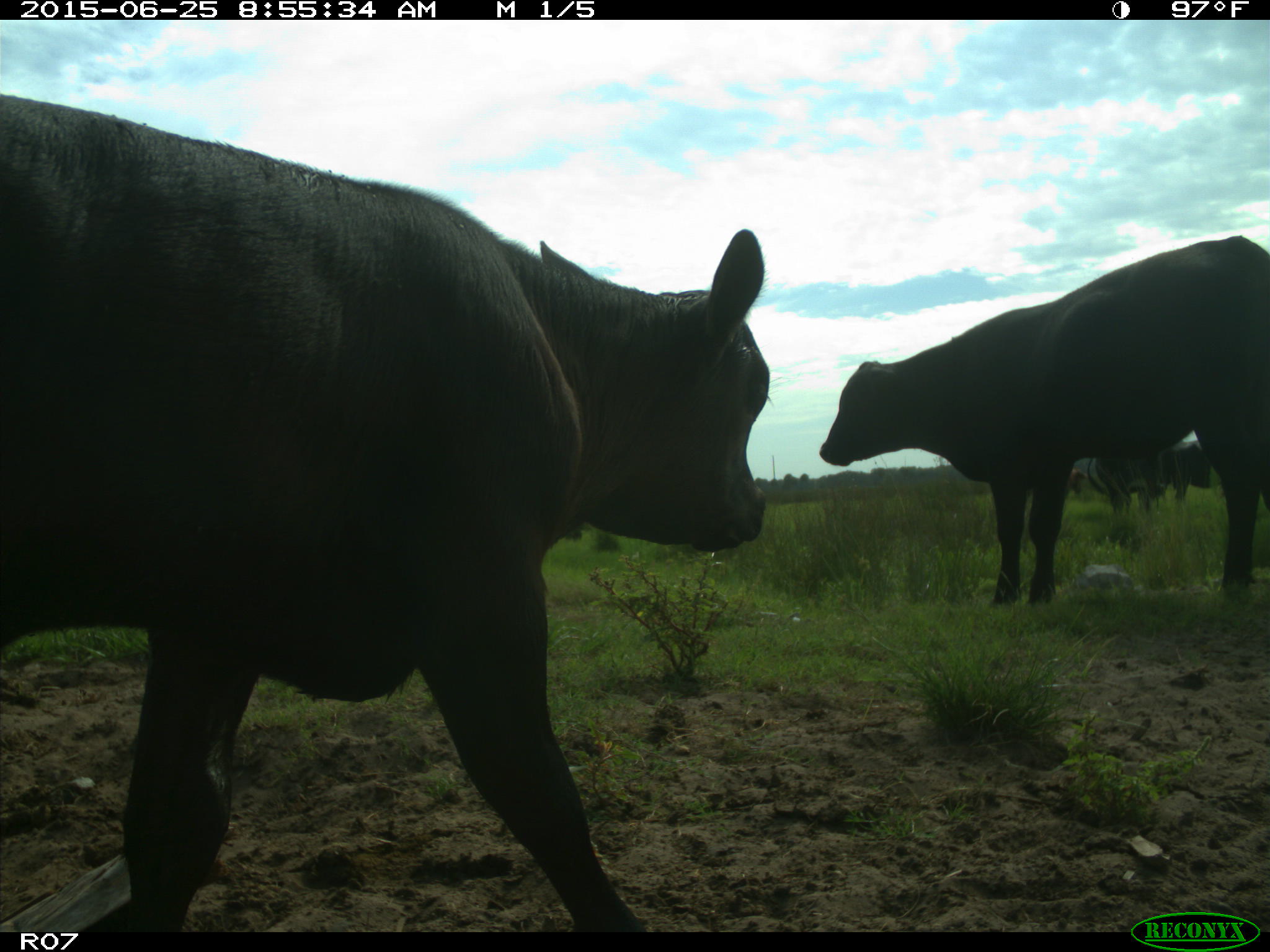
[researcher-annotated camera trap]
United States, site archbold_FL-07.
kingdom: Animalia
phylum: Chordata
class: Mammalia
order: Artiodactyla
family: Bovidae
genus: Bos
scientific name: Bos taurus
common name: domestic cow